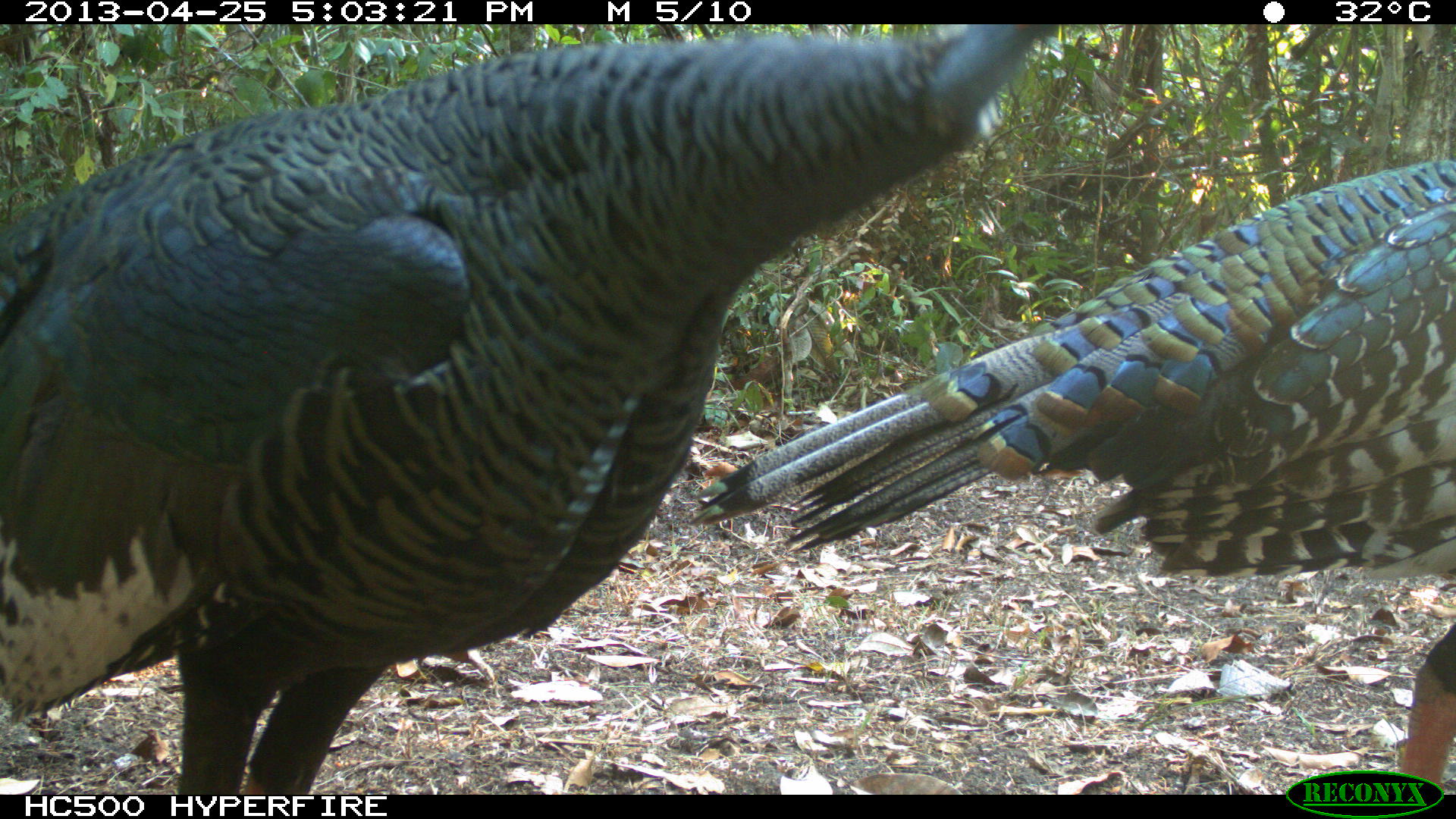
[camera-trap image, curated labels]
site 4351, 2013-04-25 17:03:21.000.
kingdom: Animalia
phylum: Chordata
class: Aves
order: Galliformes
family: Phasianidae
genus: Meleagris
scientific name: Meleagris ocellata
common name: ocellated turkey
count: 3